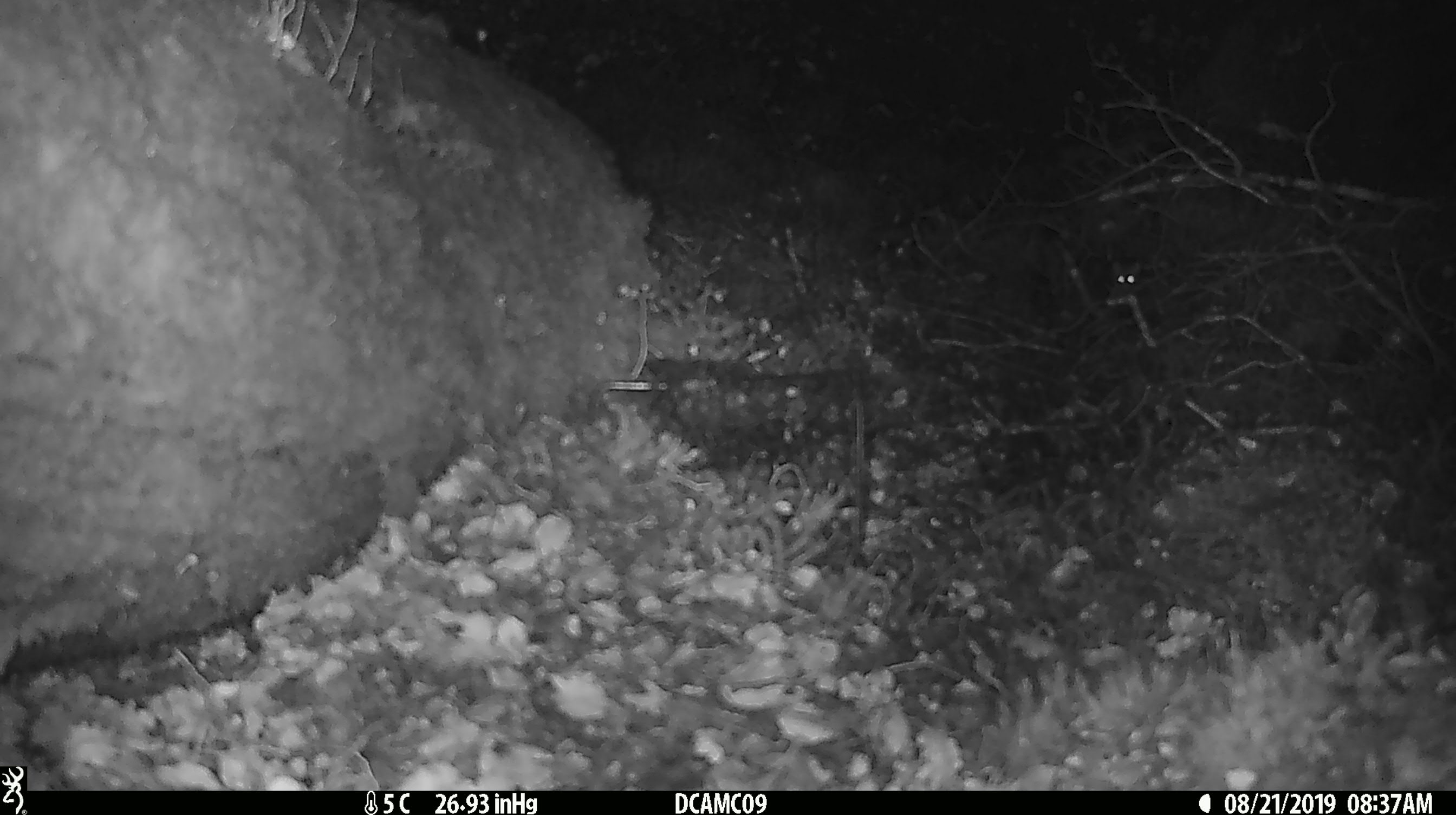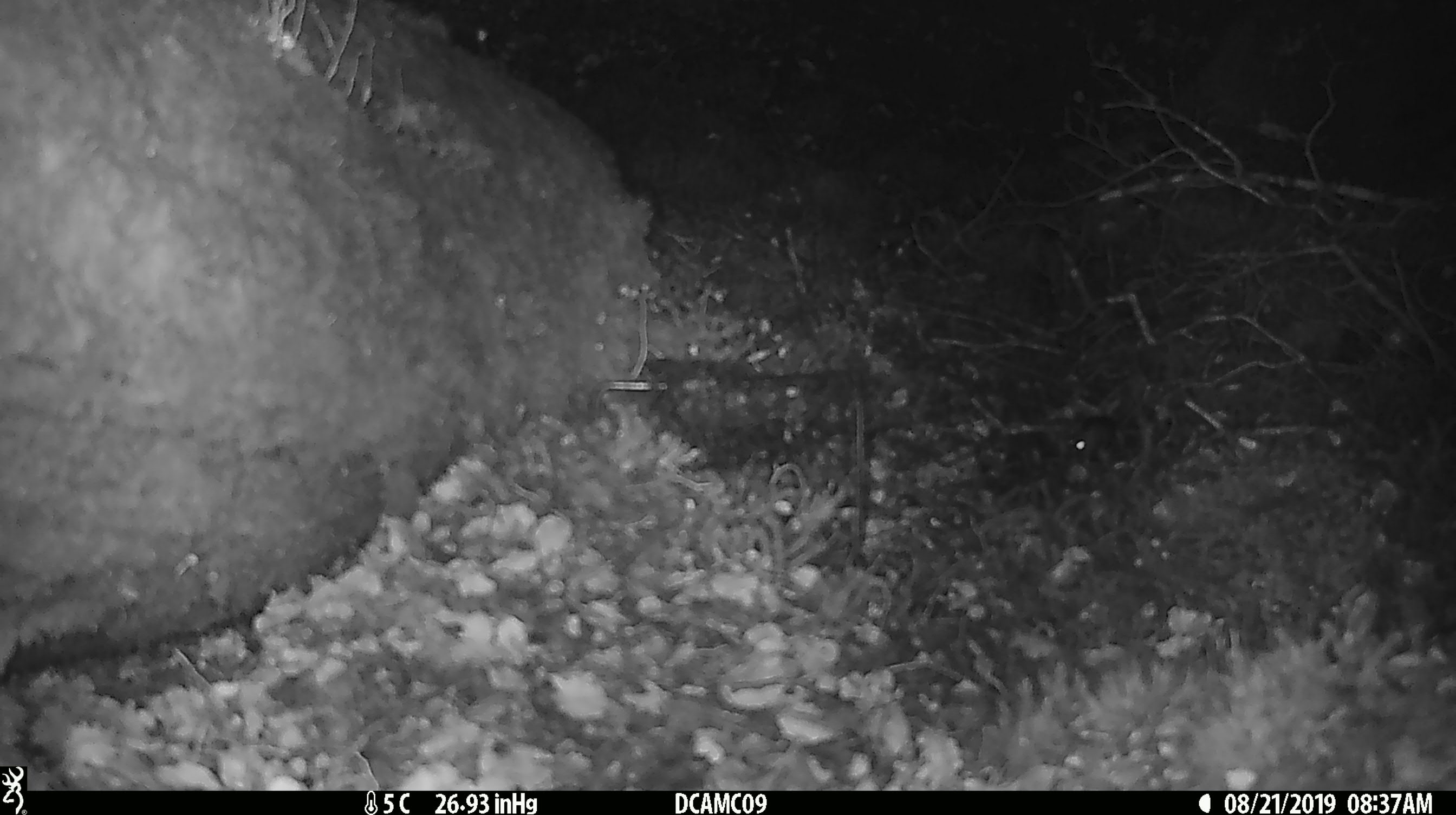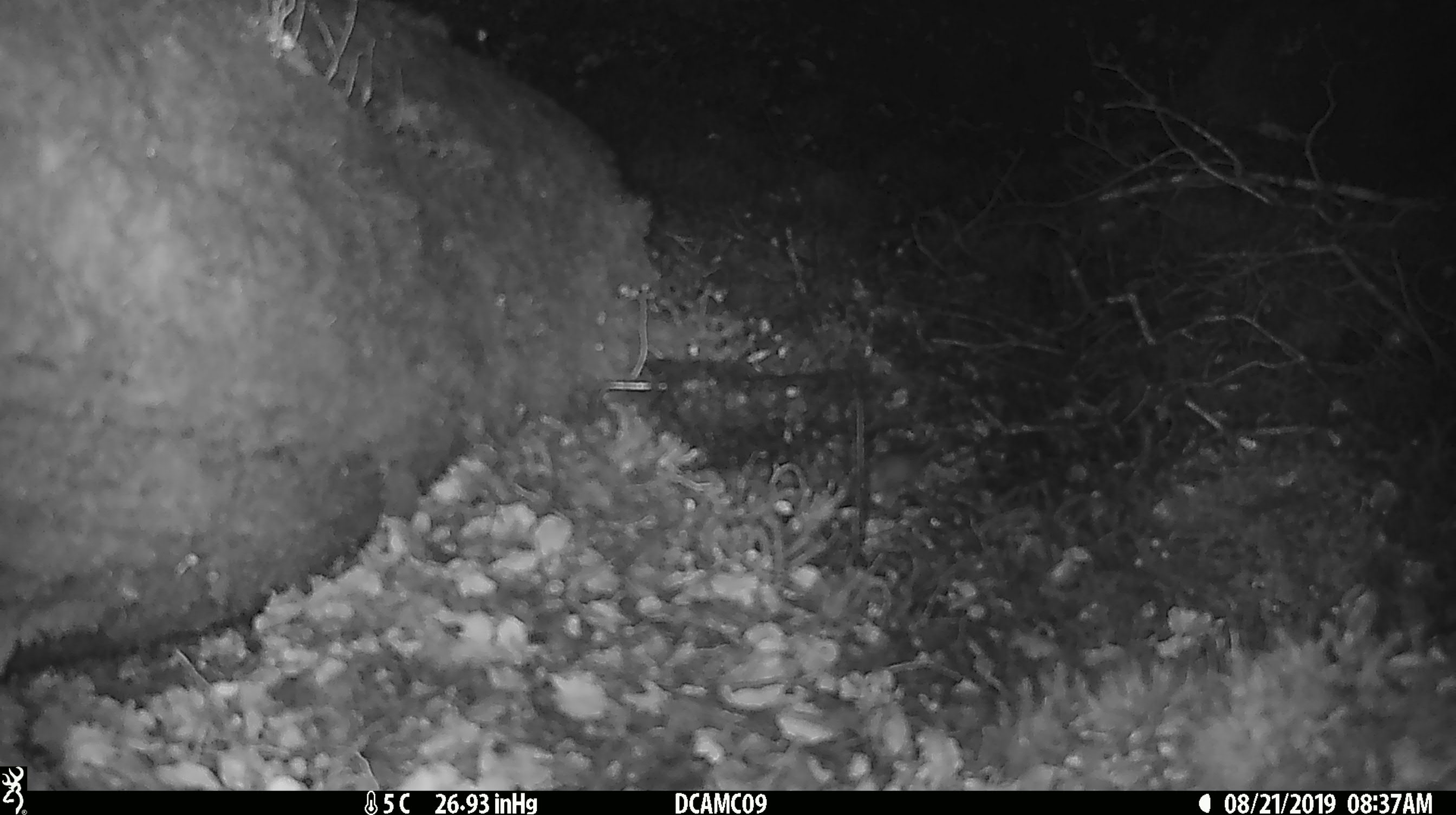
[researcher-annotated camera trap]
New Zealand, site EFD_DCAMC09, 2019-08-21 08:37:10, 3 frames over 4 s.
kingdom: Animalia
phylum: Chordata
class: Mammalia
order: Rodentia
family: Muridae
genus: Mus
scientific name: Mus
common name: mouse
Mouse (Mus).